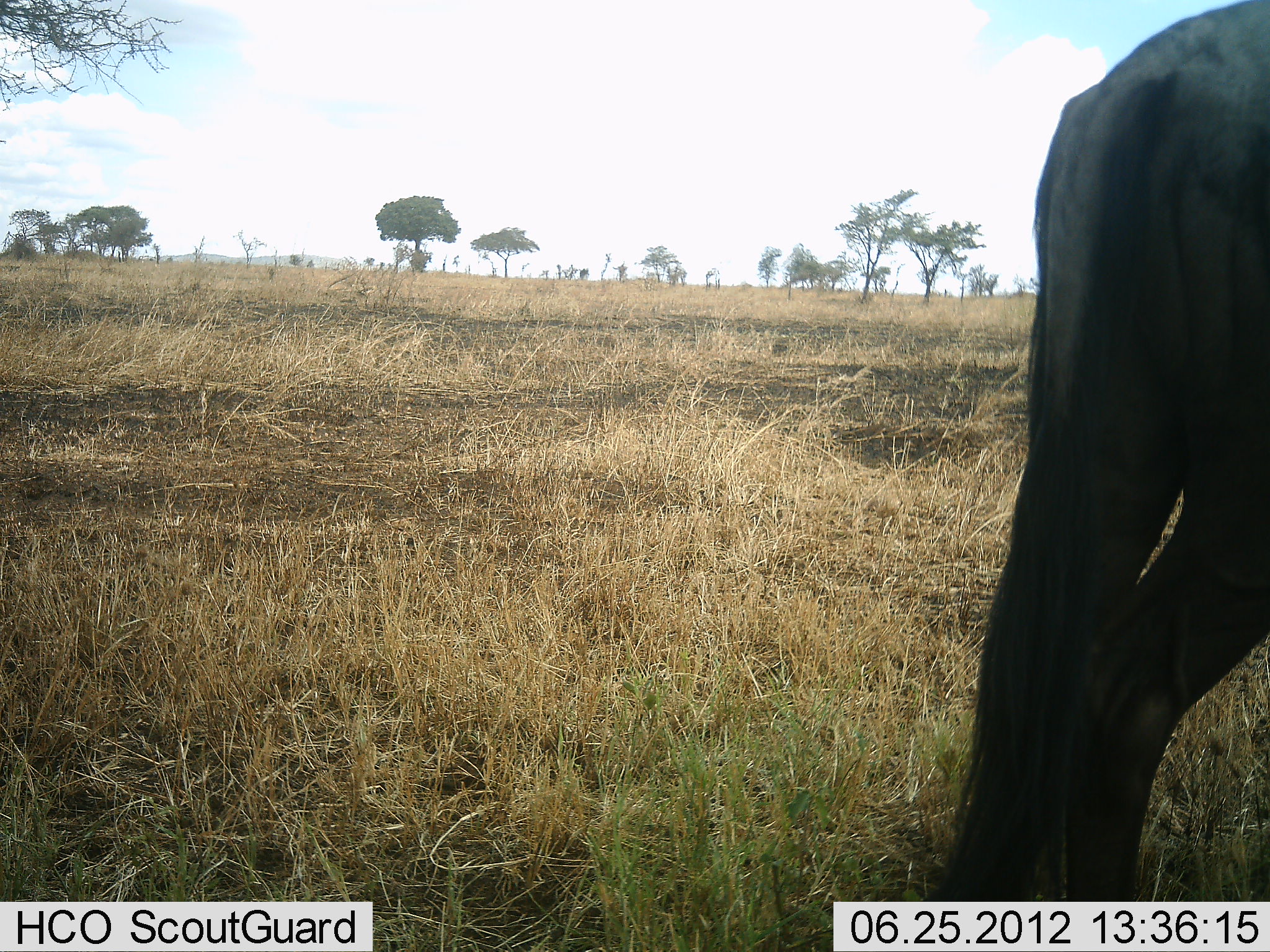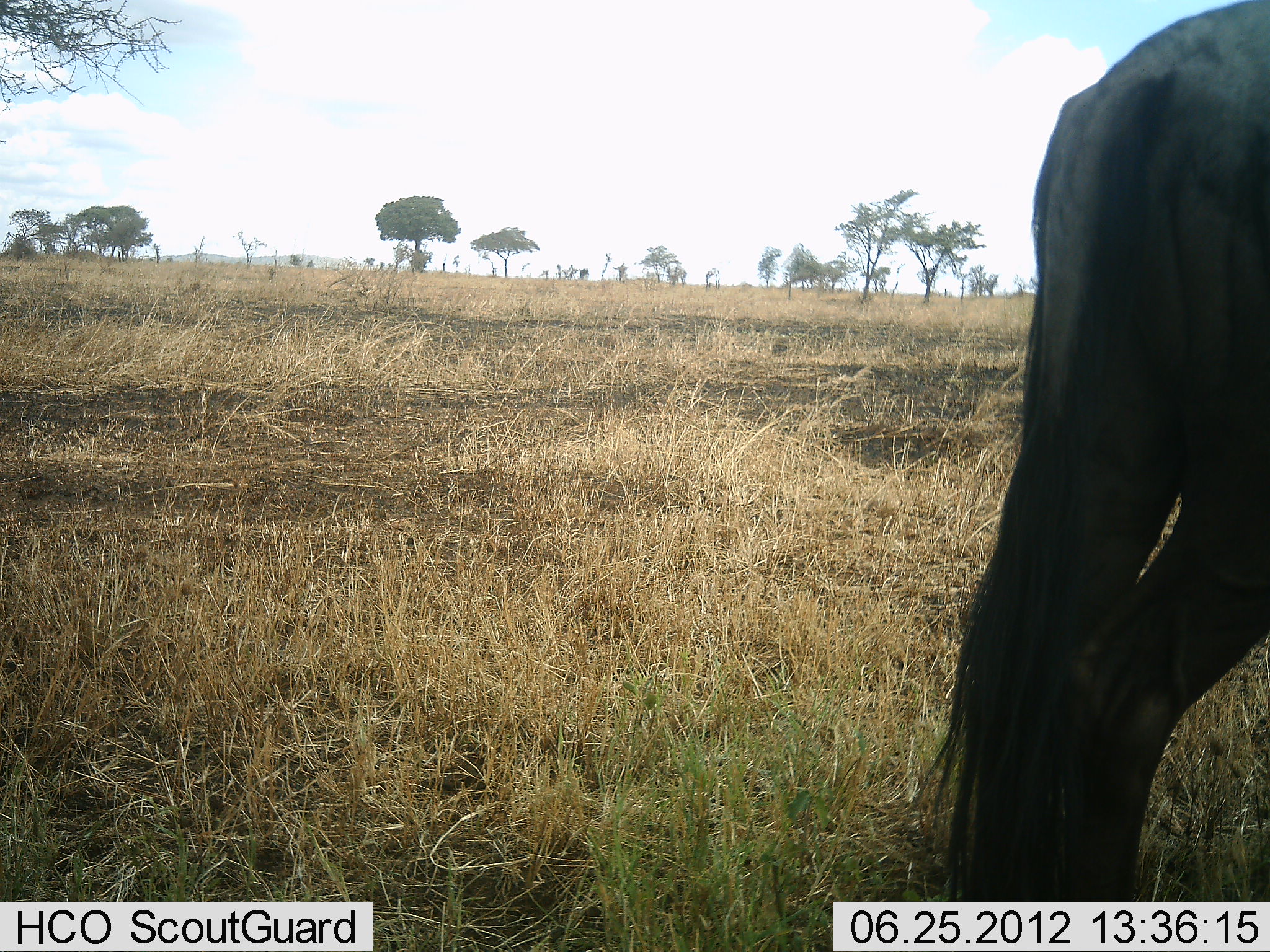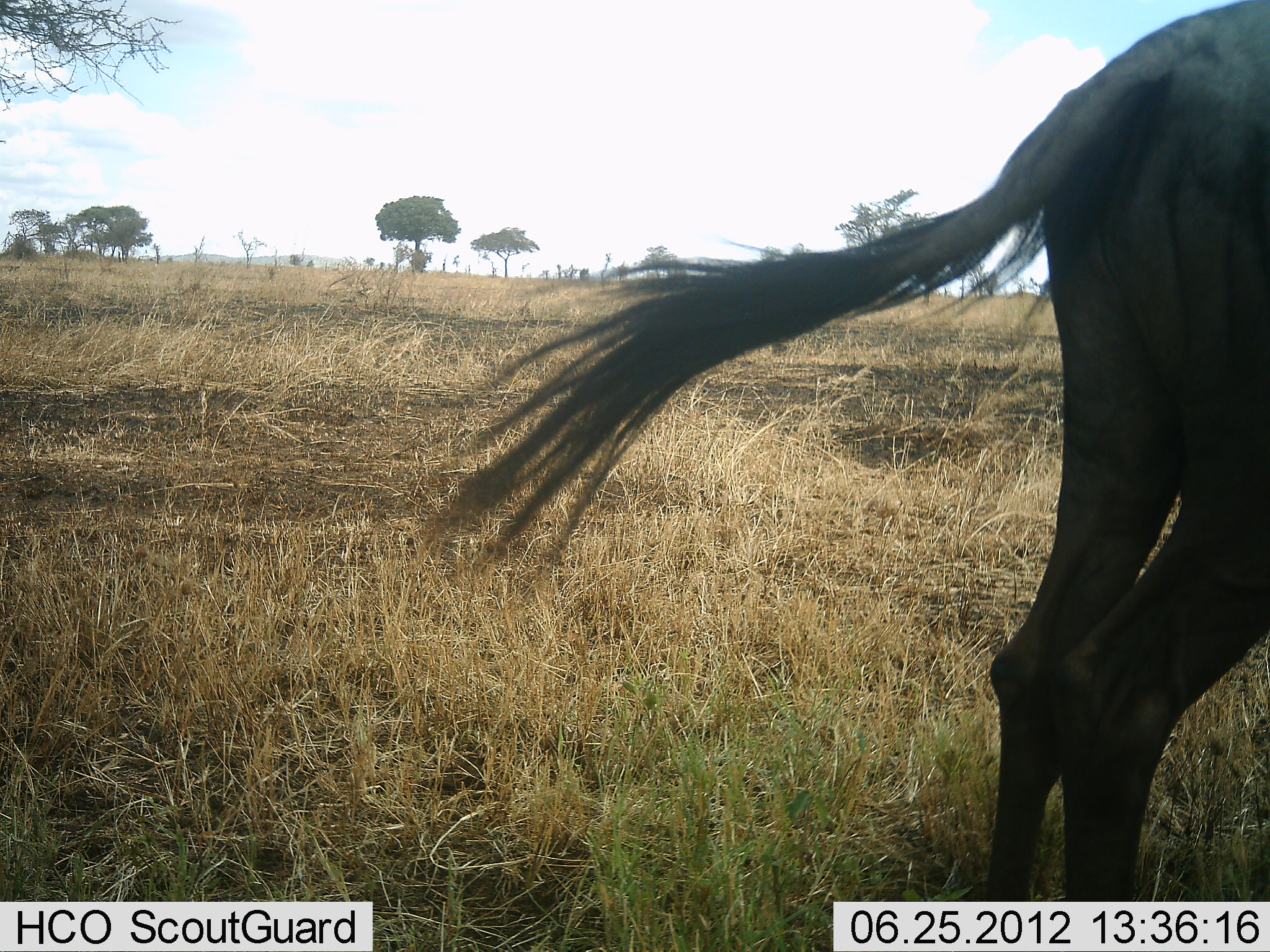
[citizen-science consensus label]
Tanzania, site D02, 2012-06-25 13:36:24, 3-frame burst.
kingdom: Animalia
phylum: Chordata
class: Mammalia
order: Artiodactyla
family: Bovidae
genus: Connochaetes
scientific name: Connochaetes taurinus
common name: blue wildebeest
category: wildebeest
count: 1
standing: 80%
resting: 0%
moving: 20%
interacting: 0%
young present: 0%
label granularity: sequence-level